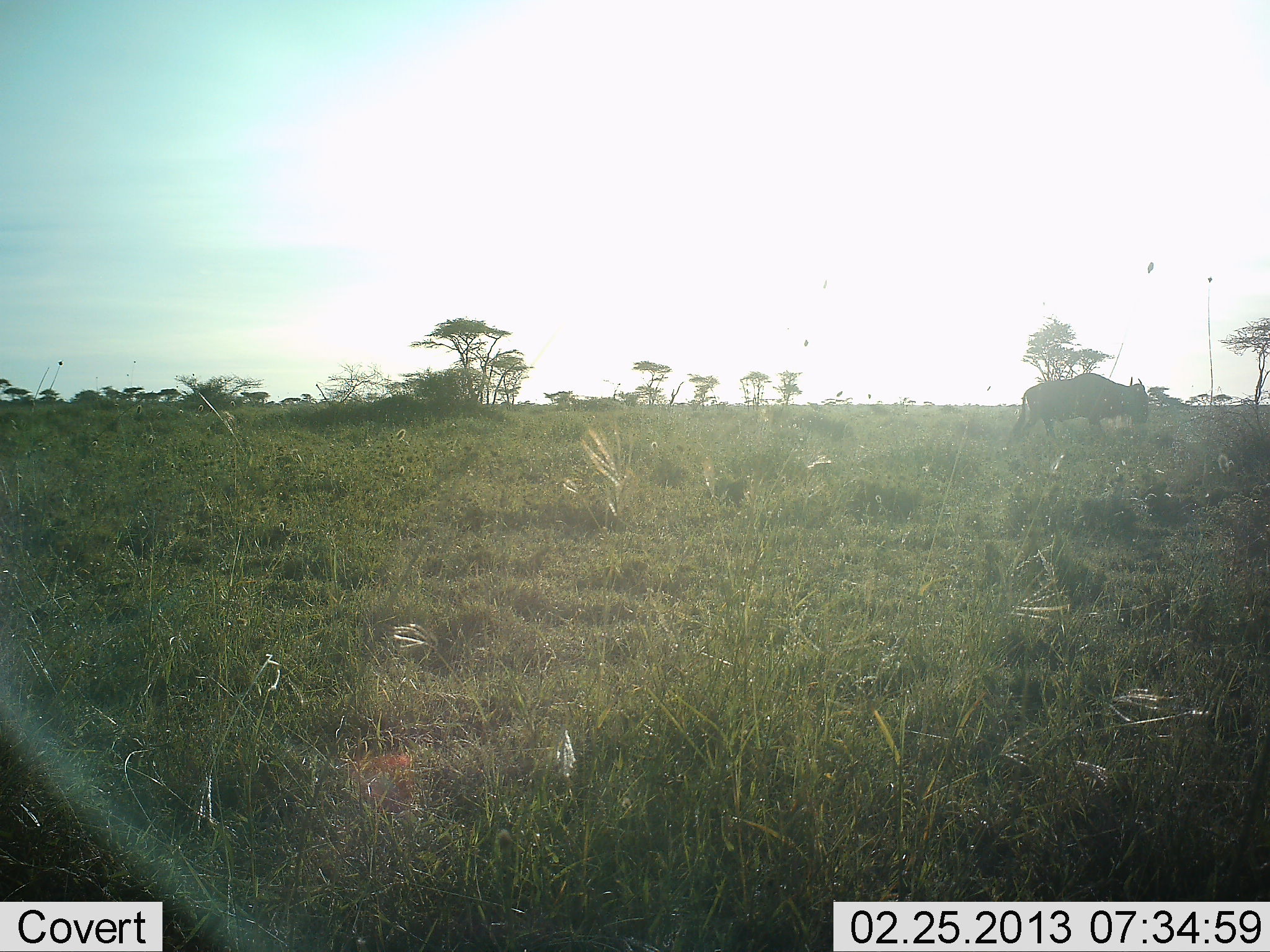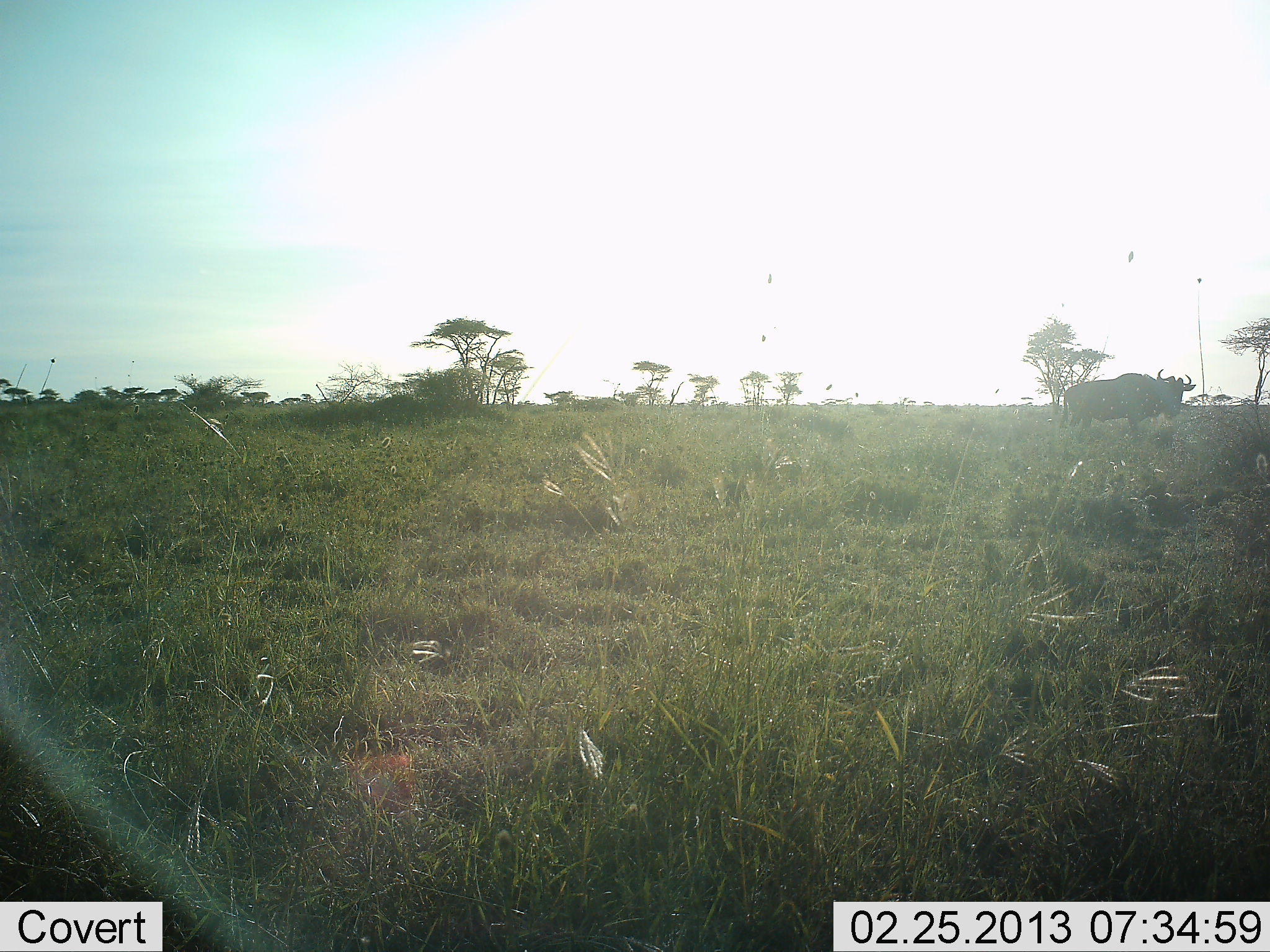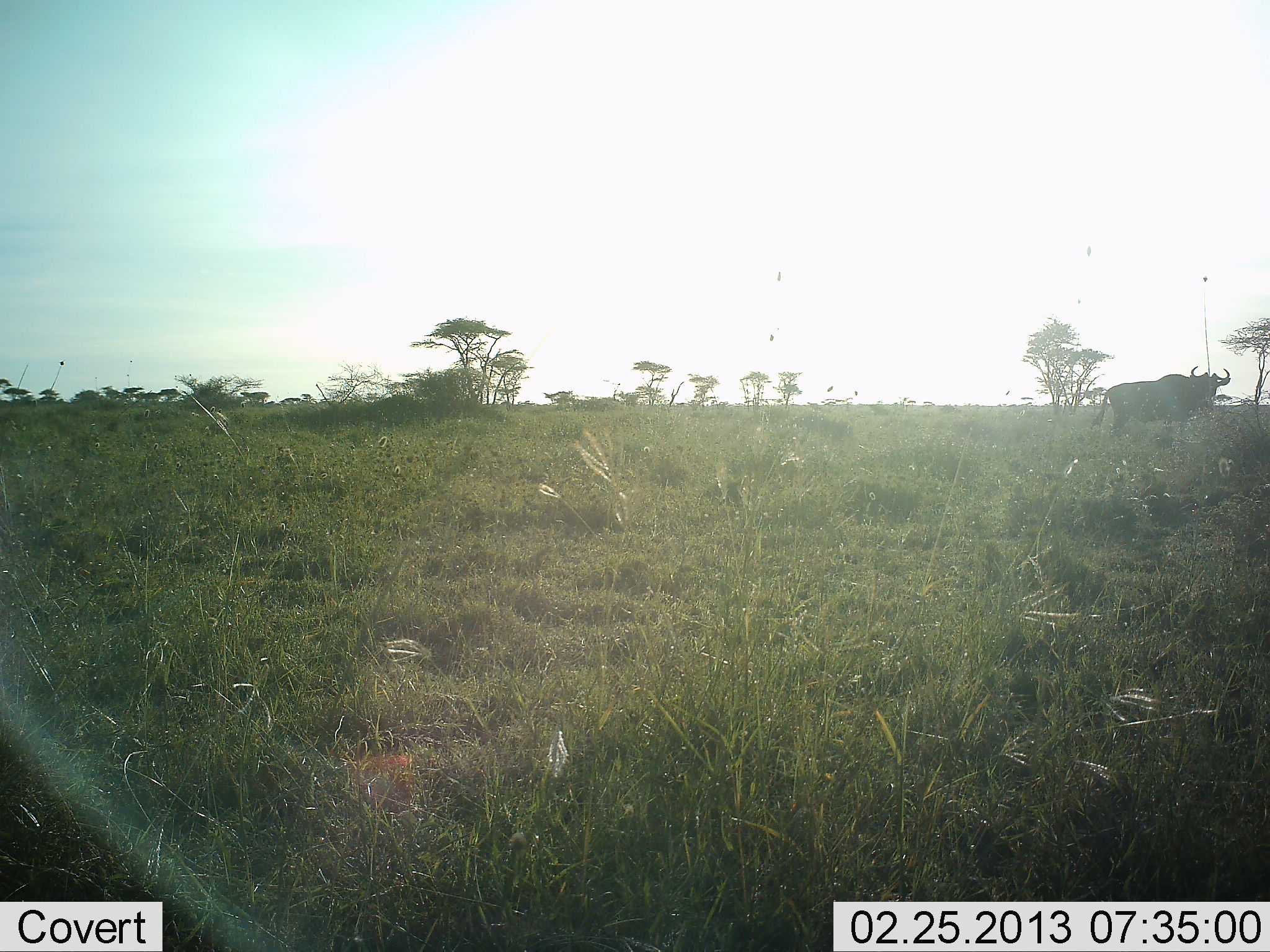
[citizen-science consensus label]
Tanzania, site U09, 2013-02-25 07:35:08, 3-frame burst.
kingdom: Animalia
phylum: Chordata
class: Mammalia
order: Artiodactyla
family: Bovidae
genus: Connochaetes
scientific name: Connochaetes taurinus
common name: blue wildebeest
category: wildebeest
Wildebeest (blue wildebeest) (Connochaetes taurinus), count 1. Behavior (volunteer vote fractions): standing 31%, resting 0%, moving 81%, interacting 0%. Young present (vote fraction): 0%. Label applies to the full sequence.